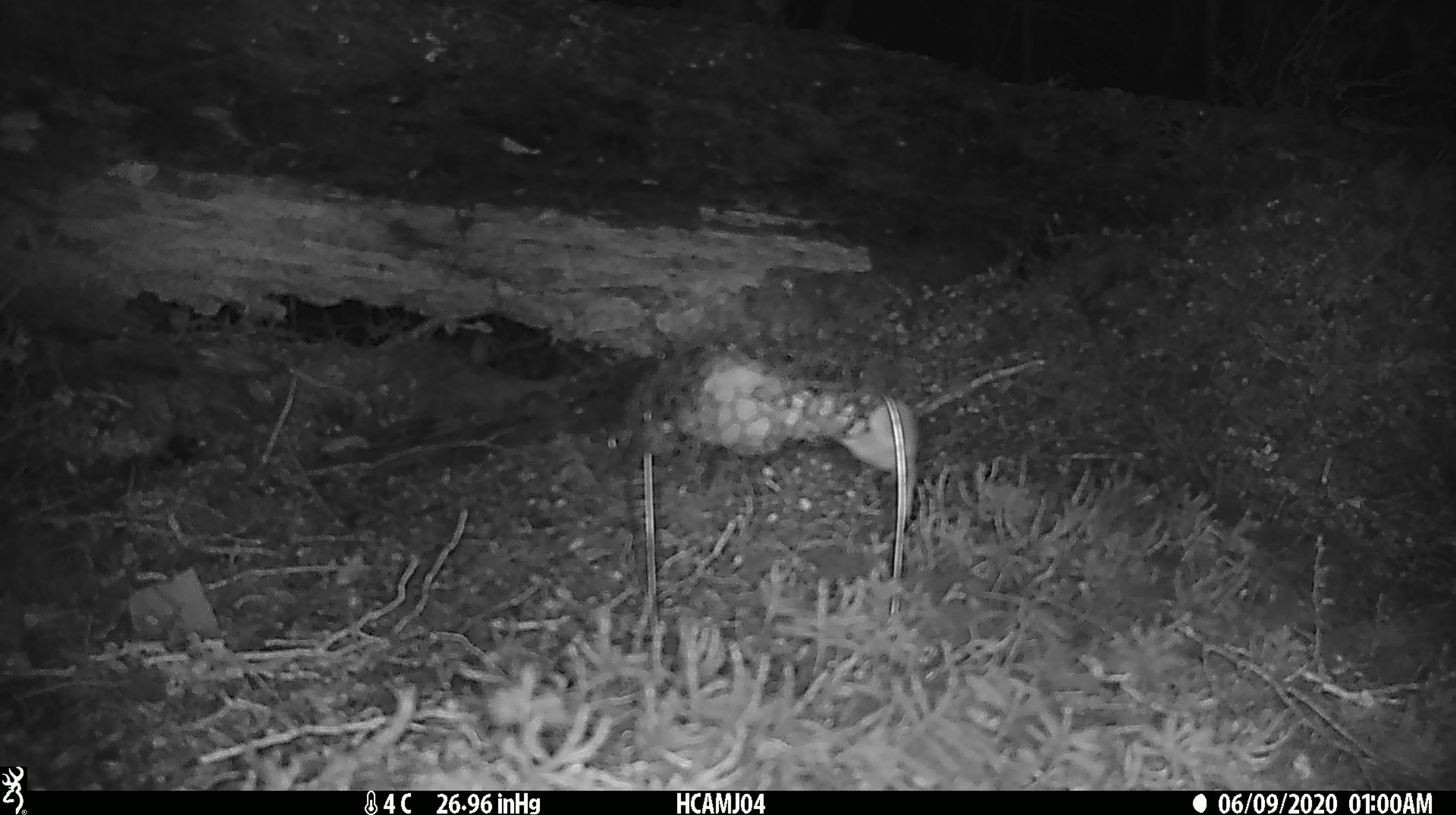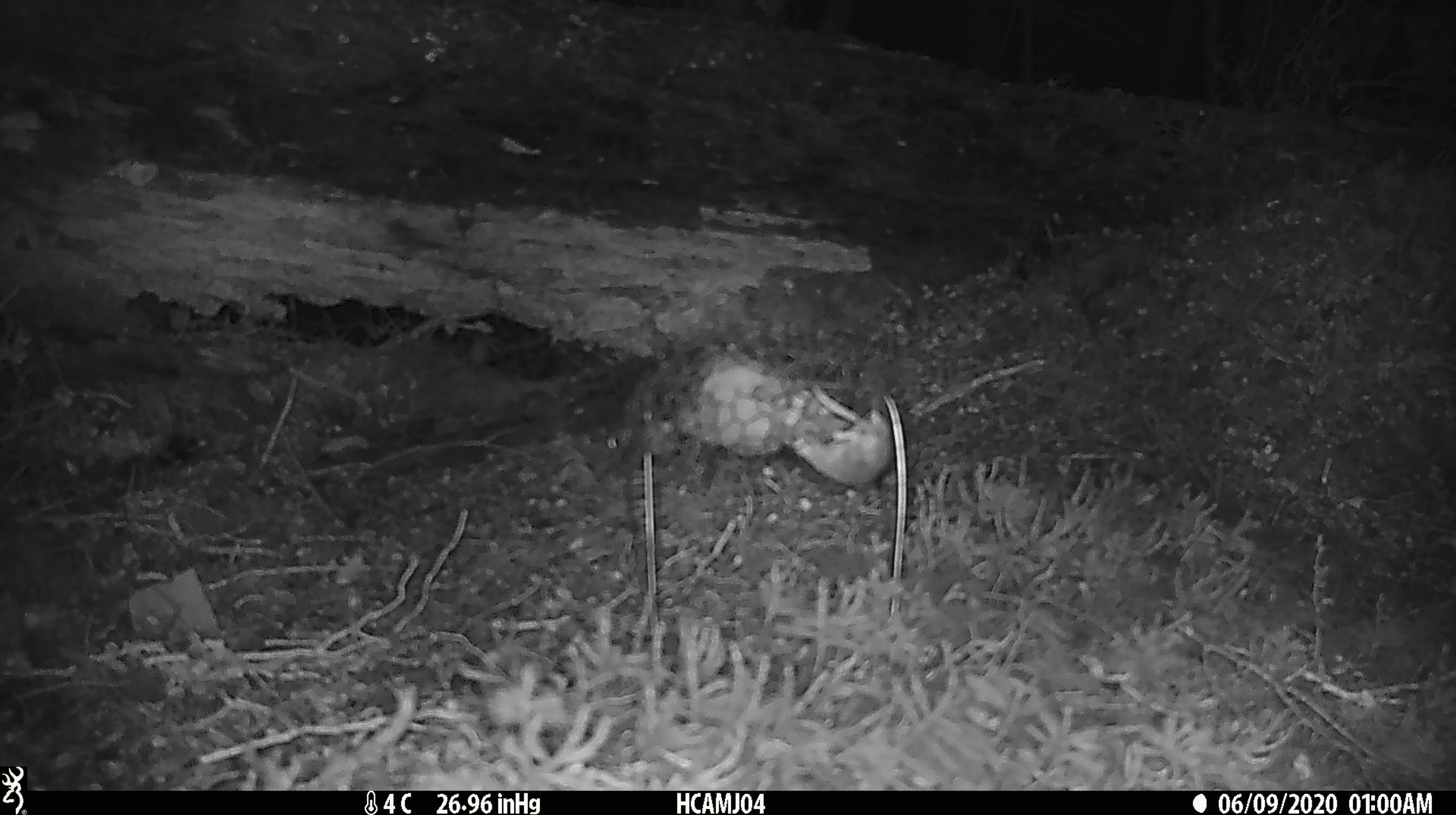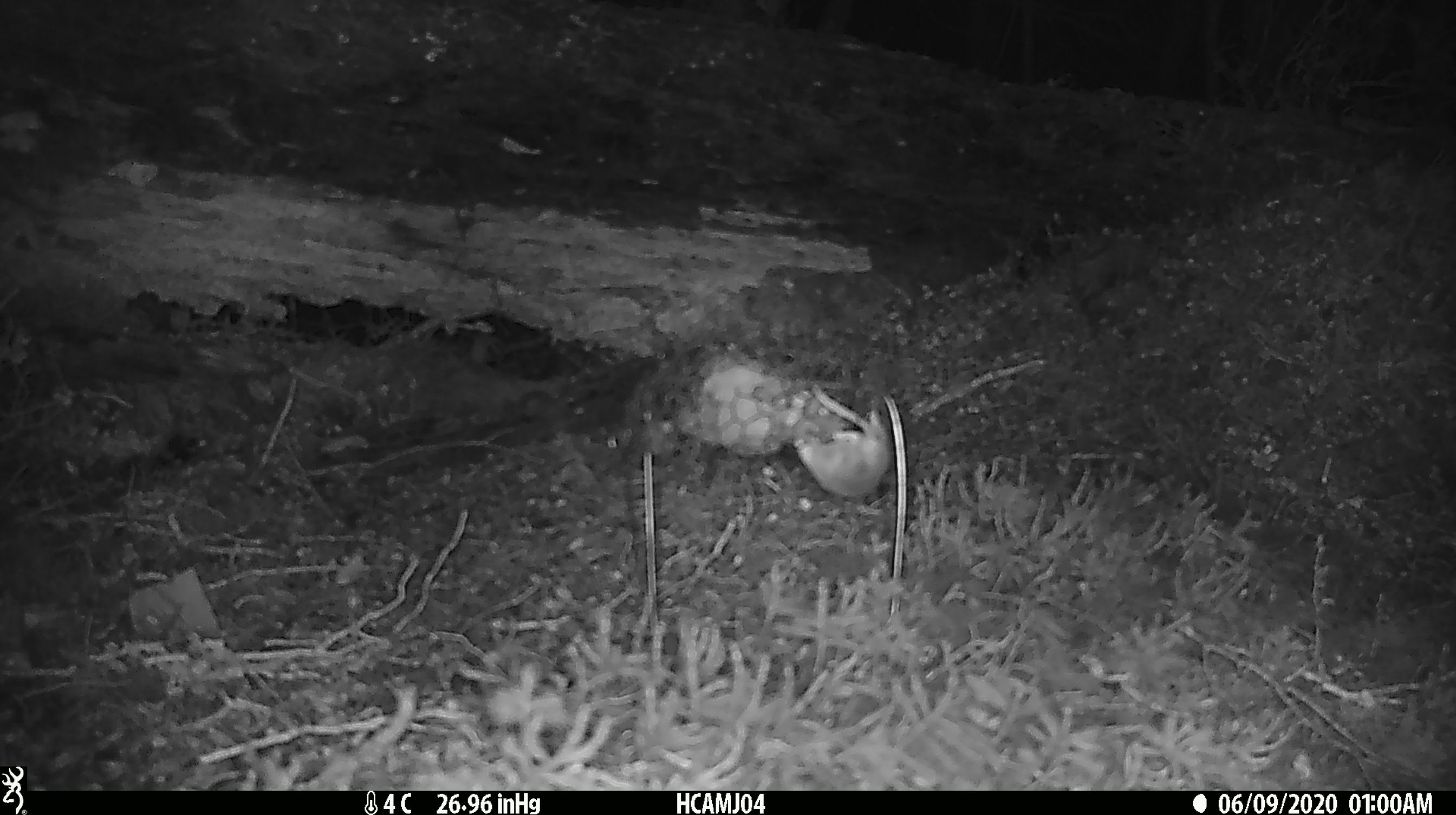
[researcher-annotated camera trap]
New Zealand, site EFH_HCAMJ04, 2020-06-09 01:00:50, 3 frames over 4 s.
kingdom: Animalia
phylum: Chordata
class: Mammalia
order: Rodentia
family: Muridae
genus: Mus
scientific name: Mus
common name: mouse